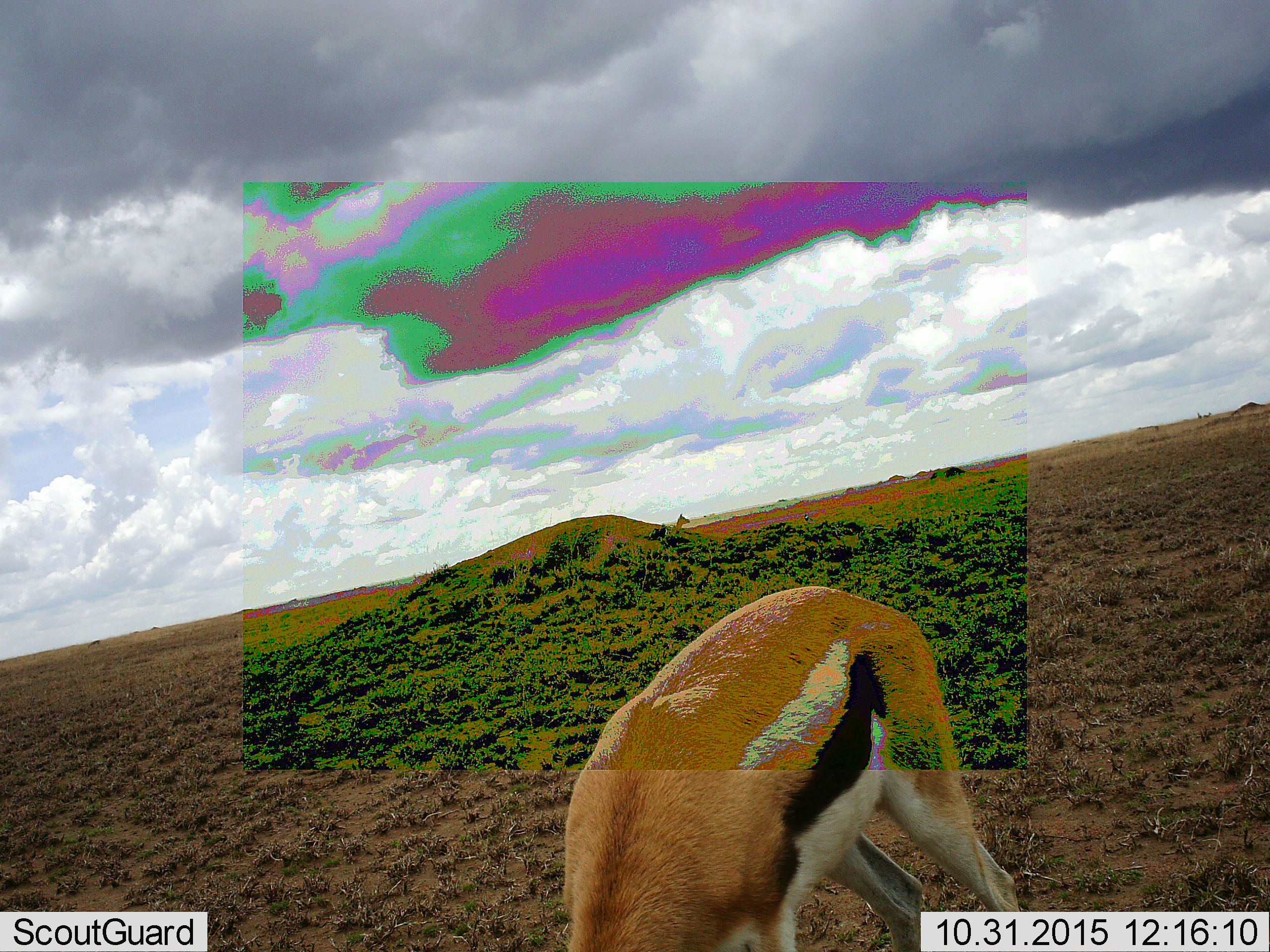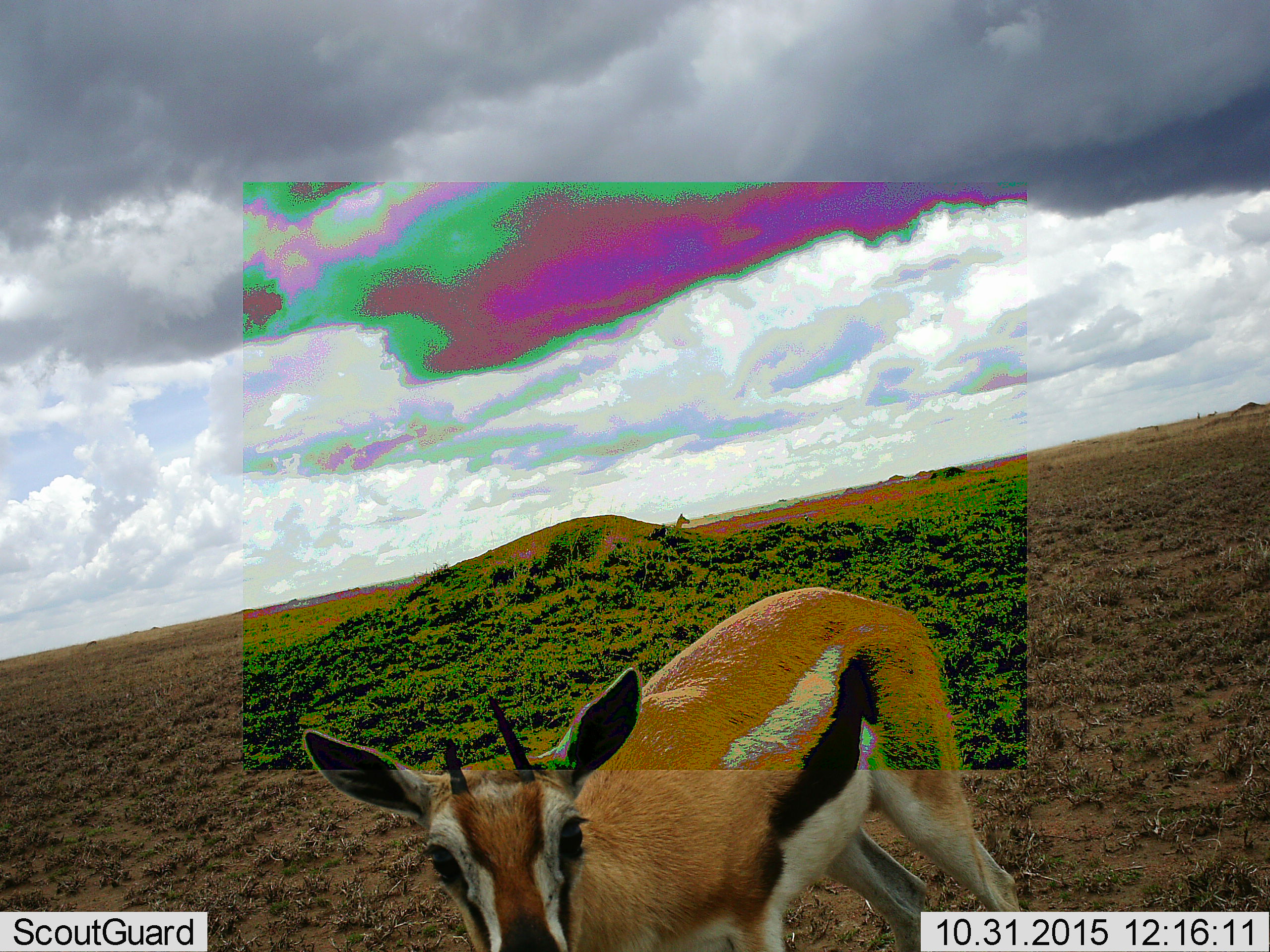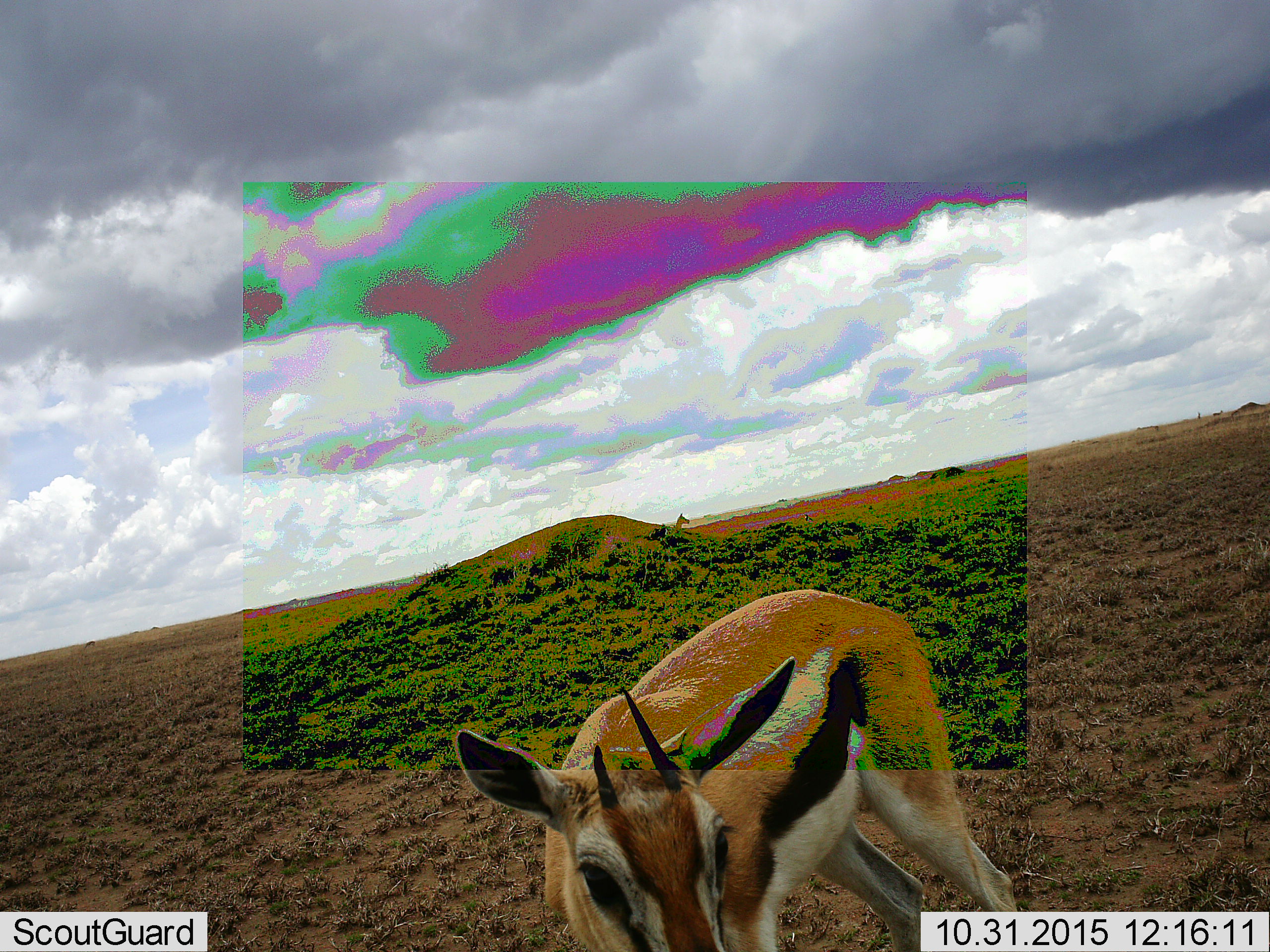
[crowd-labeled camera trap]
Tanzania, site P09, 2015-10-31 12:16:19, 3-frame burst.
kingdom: Animalia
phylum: Chordata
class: Mammalia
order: Artiodactyla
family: Bovidae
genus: Eudorcas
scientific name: Eudorcas thomsonii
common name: thomson's gazelle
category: gazellethomsons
Gazellethomsons (thomson's gazelle) (Eudorcas thomsonii), count 2. Behavior (volunteer vote fractions): standing 62%, resting 0%, moving 12%, interacting 0%. Young present (vote fraction): 0%. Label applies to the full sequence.